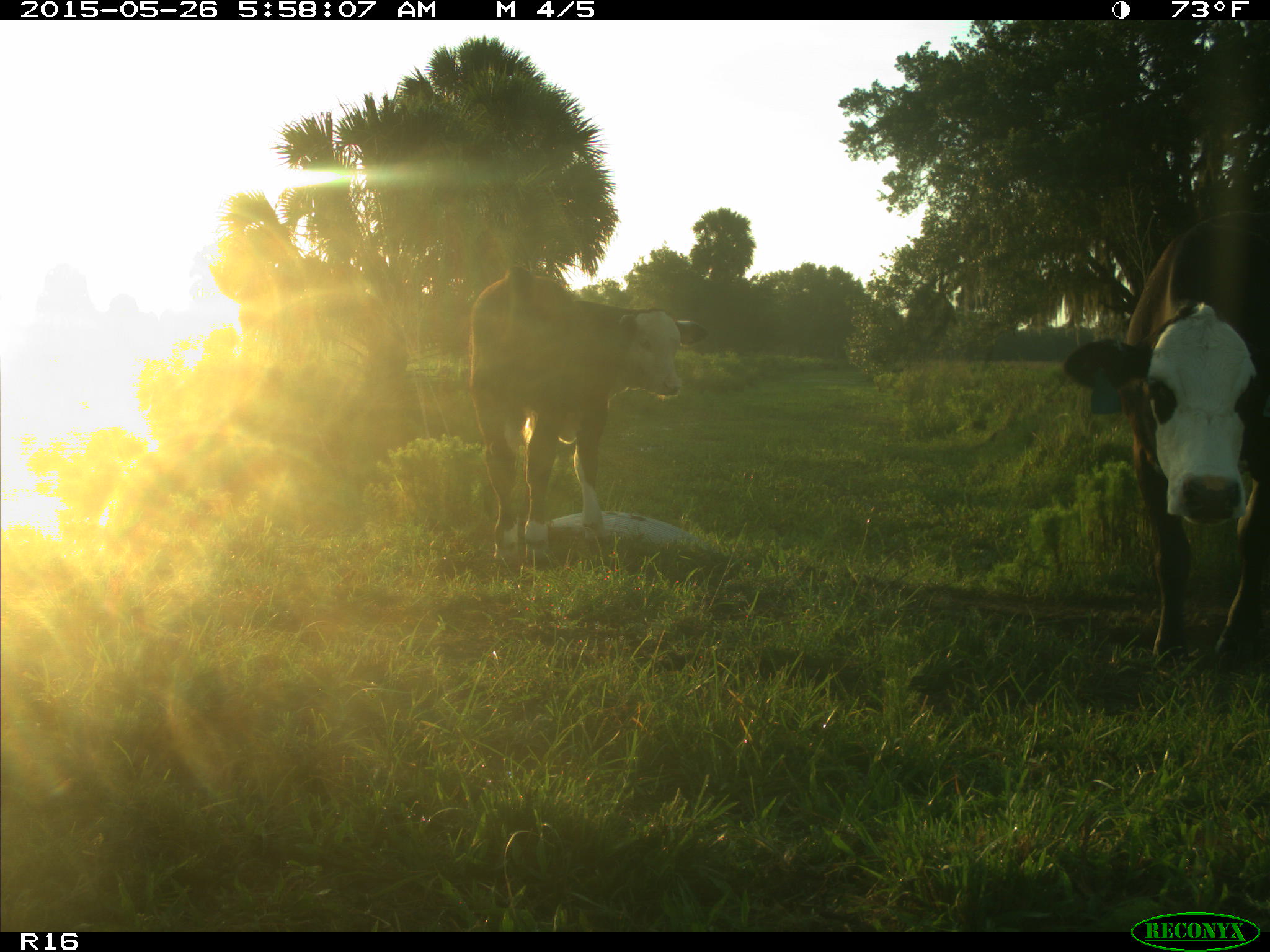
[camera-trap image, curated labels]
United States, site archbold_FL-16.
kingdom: Animalia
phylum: Chordata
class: Mammalia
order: Artiodactyla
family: Bovidae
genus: Bos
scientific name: Bos taurus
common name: domestic cow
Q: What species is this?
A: Bos taurus (domestic cow).